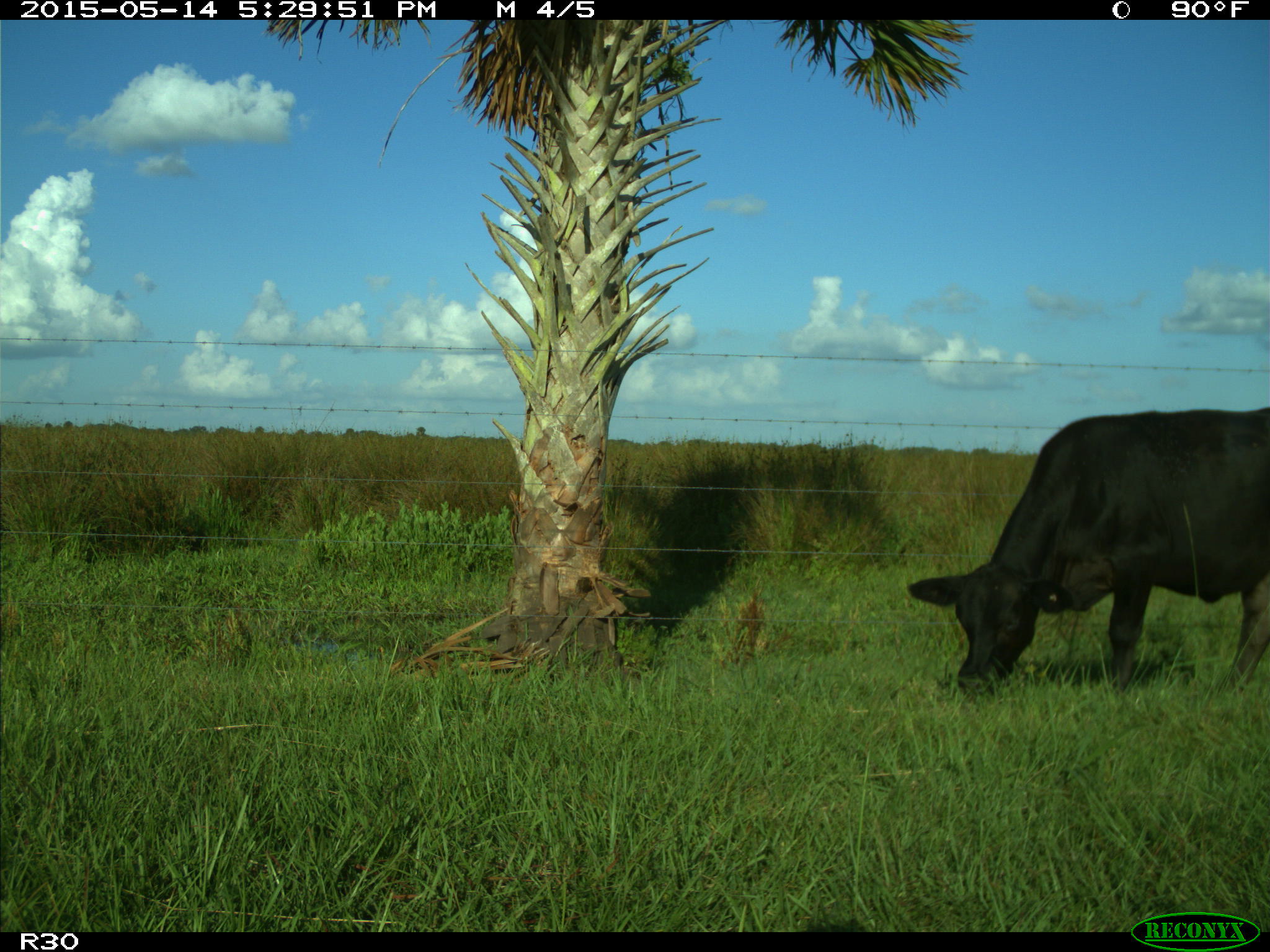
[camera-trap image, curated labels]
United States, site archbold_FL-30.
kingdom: Animalia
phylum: Chordata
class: Mammalia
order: Artiodactyla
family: Bovidae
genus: Bos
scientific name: Bos taurus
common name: domestic cow